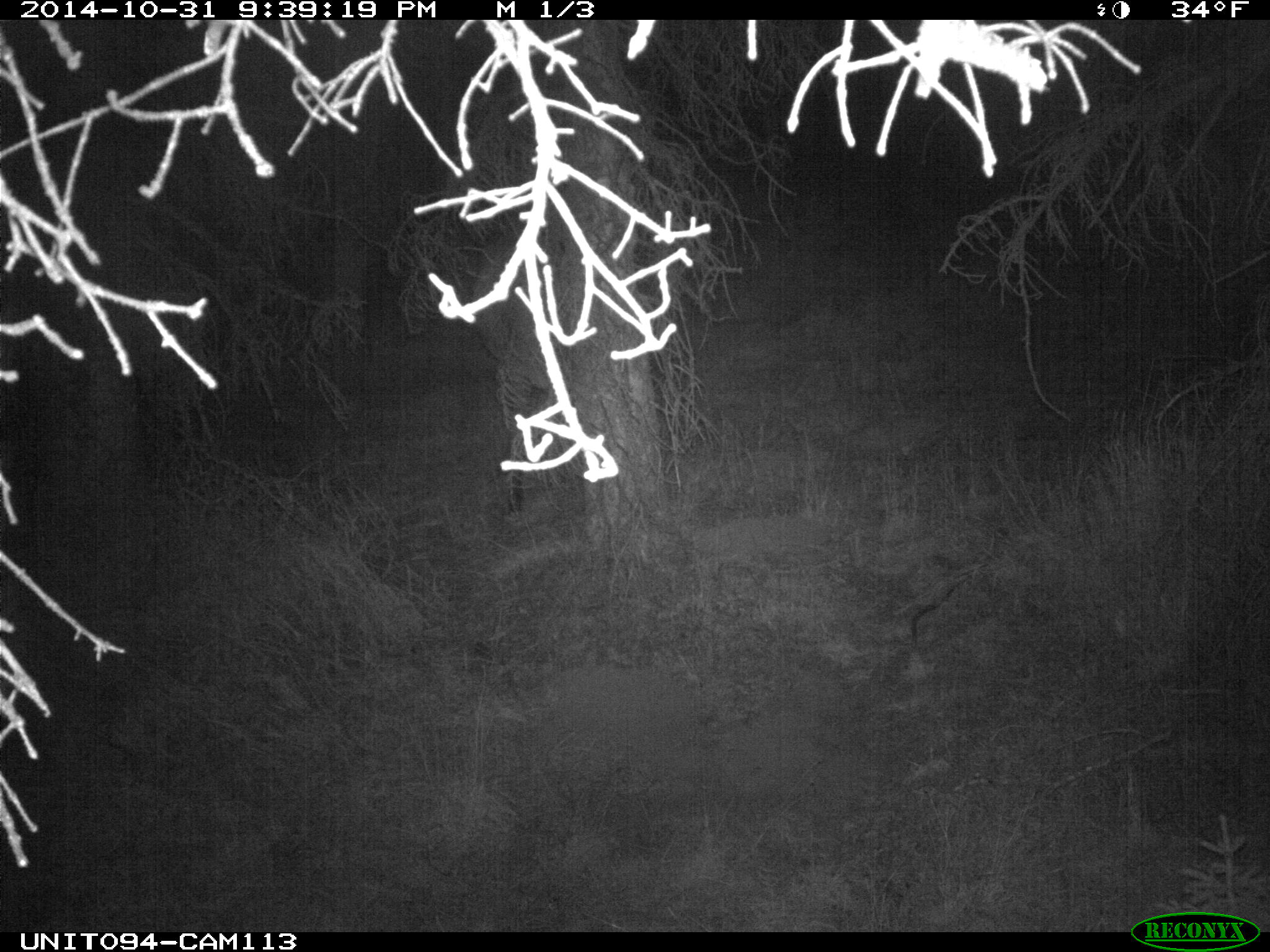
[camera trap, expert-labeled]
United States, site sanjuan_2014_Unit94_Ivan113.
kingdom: Animalia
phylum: Chordata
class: Mammalia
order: Artiodactyla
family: Cervidae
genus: Cervus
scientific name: Cervus elaphus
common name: red deer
Cervus elaphus (red deer).